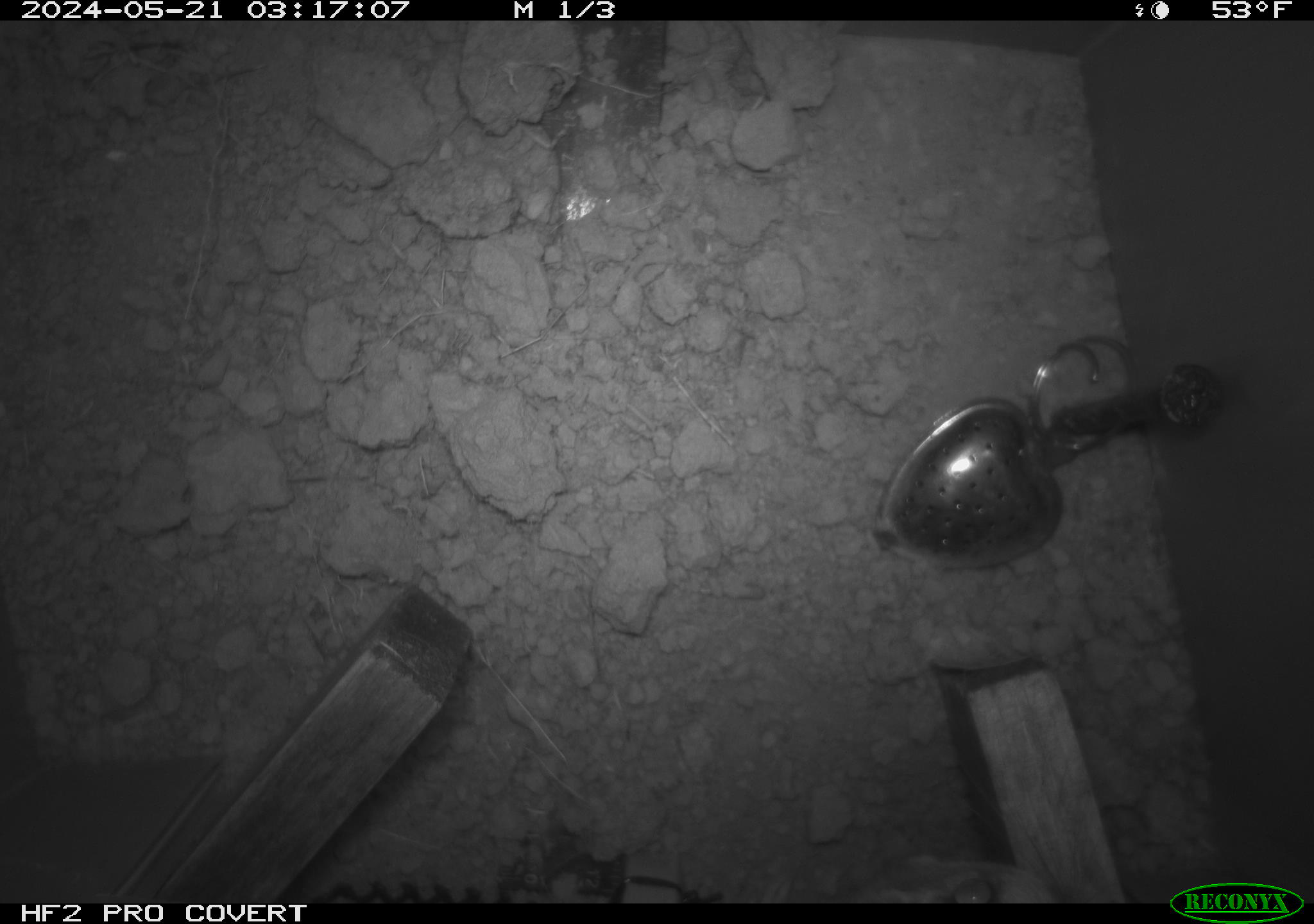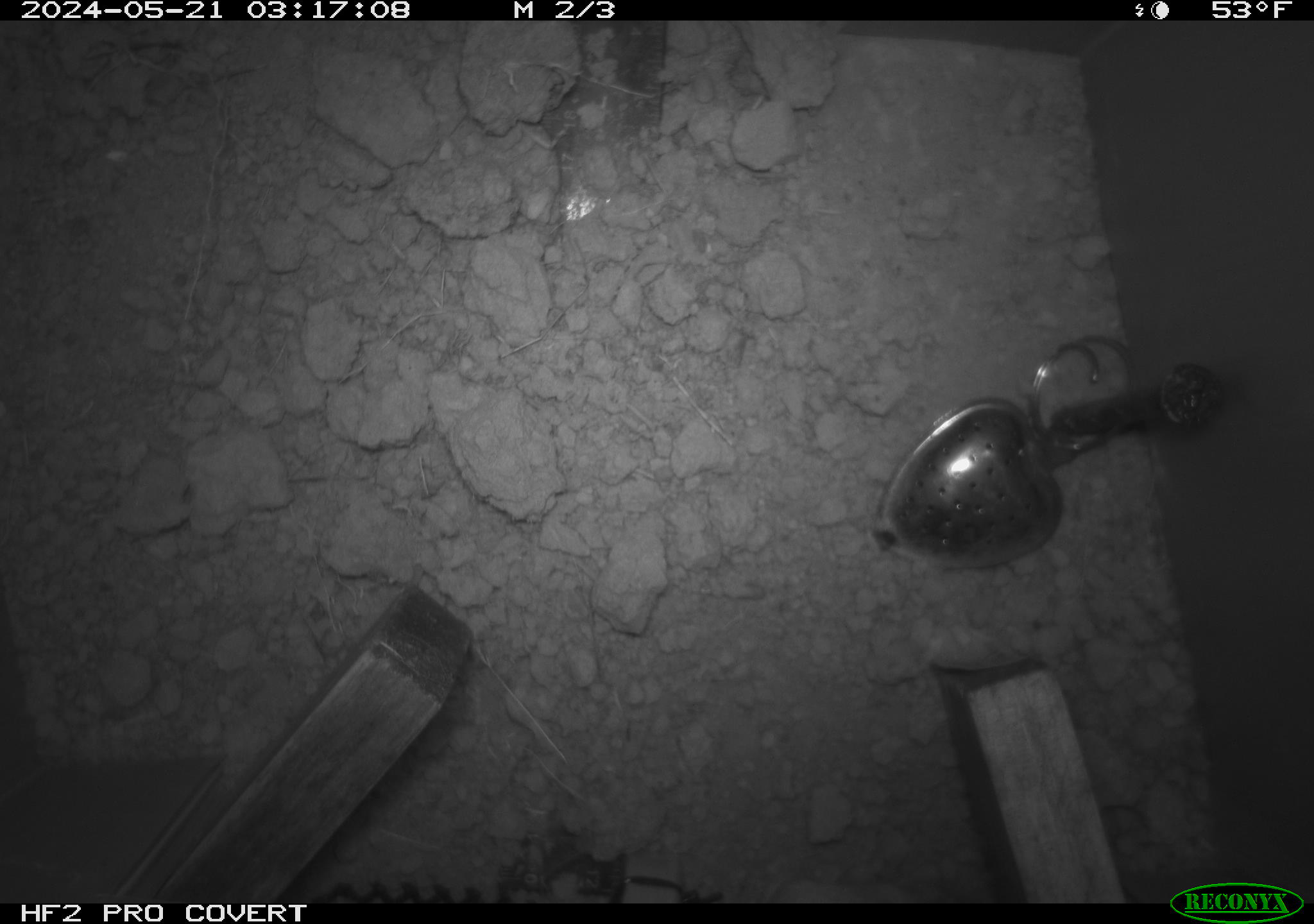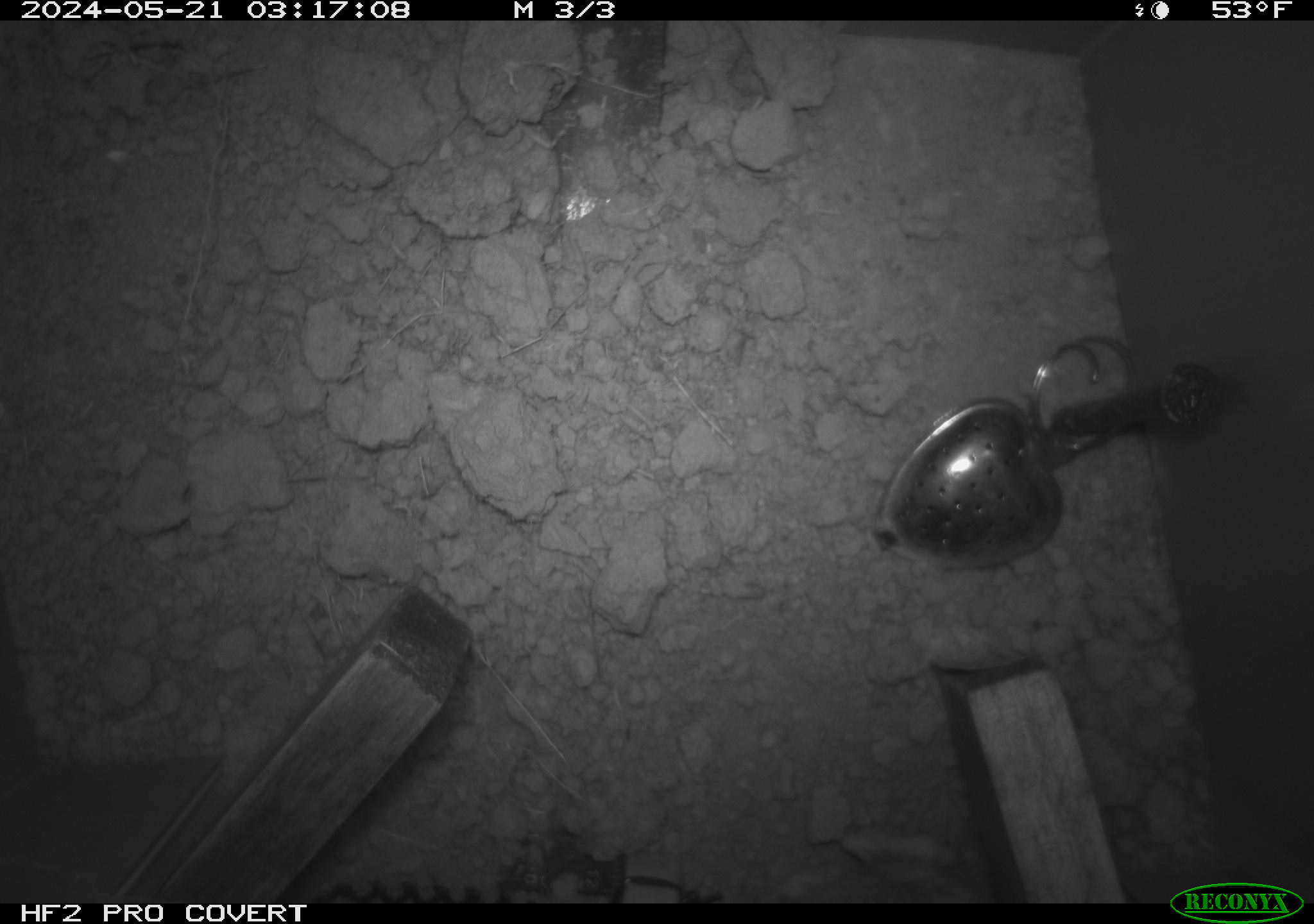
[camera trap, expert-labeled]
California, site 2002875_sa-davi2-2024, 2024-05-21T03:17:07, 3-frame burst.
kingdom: Animalia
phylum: Chordata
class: Mammalia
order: Rodentia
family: Heteromyidae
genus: Dipodomys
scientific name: Dipodomys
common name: kangaroo rats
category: dipodomys species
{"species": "dipodomys species (kangaroo rats) (Dipodomys)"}